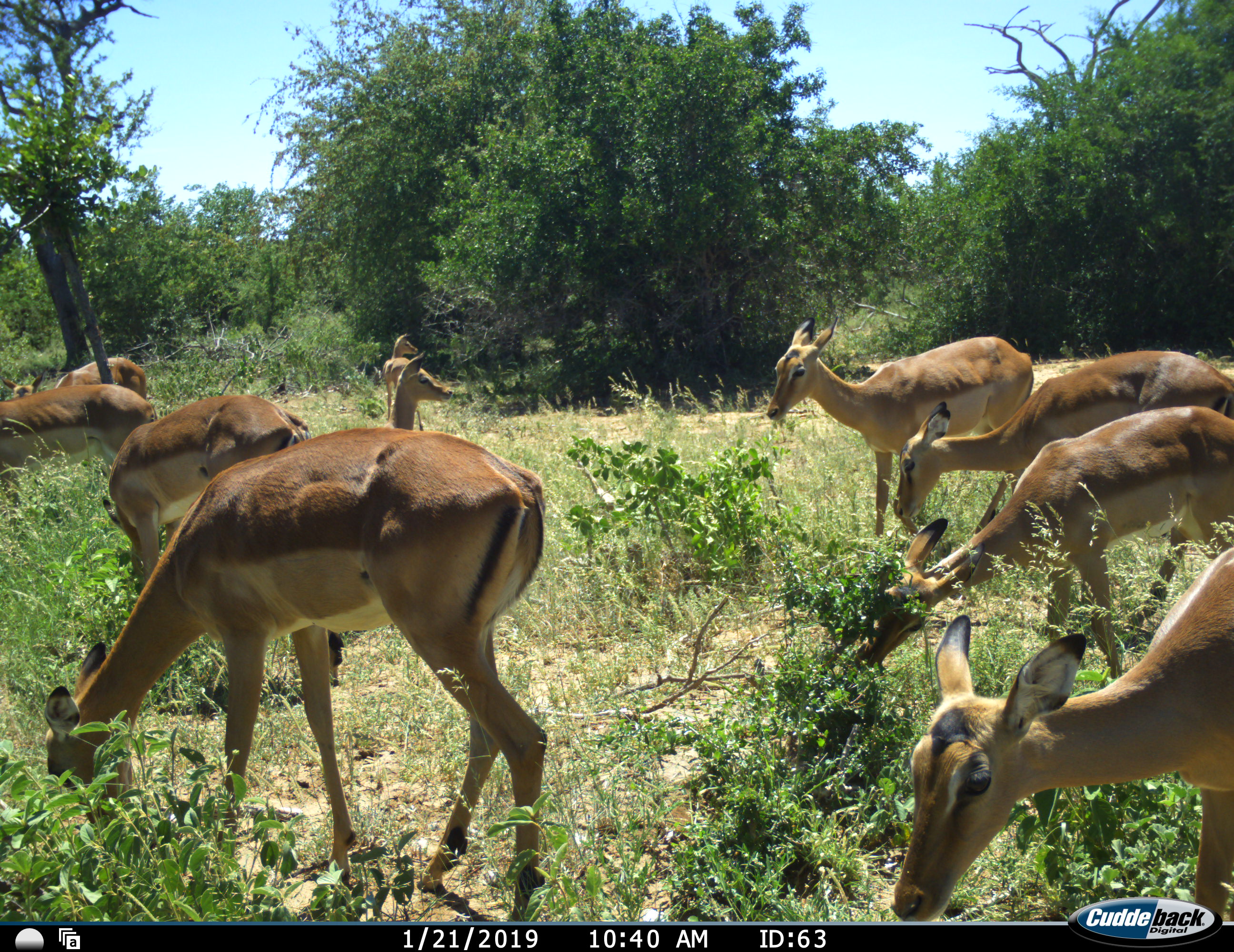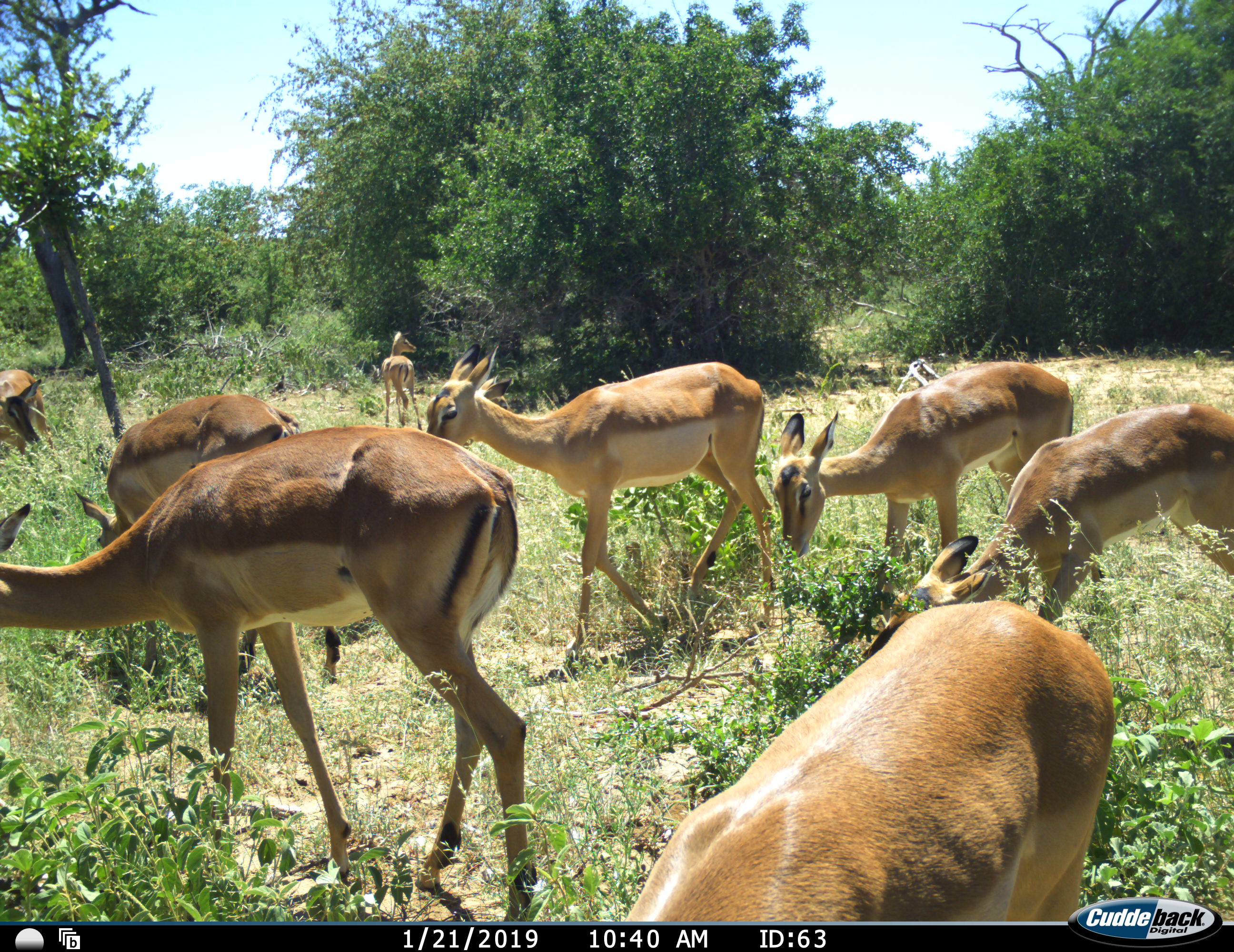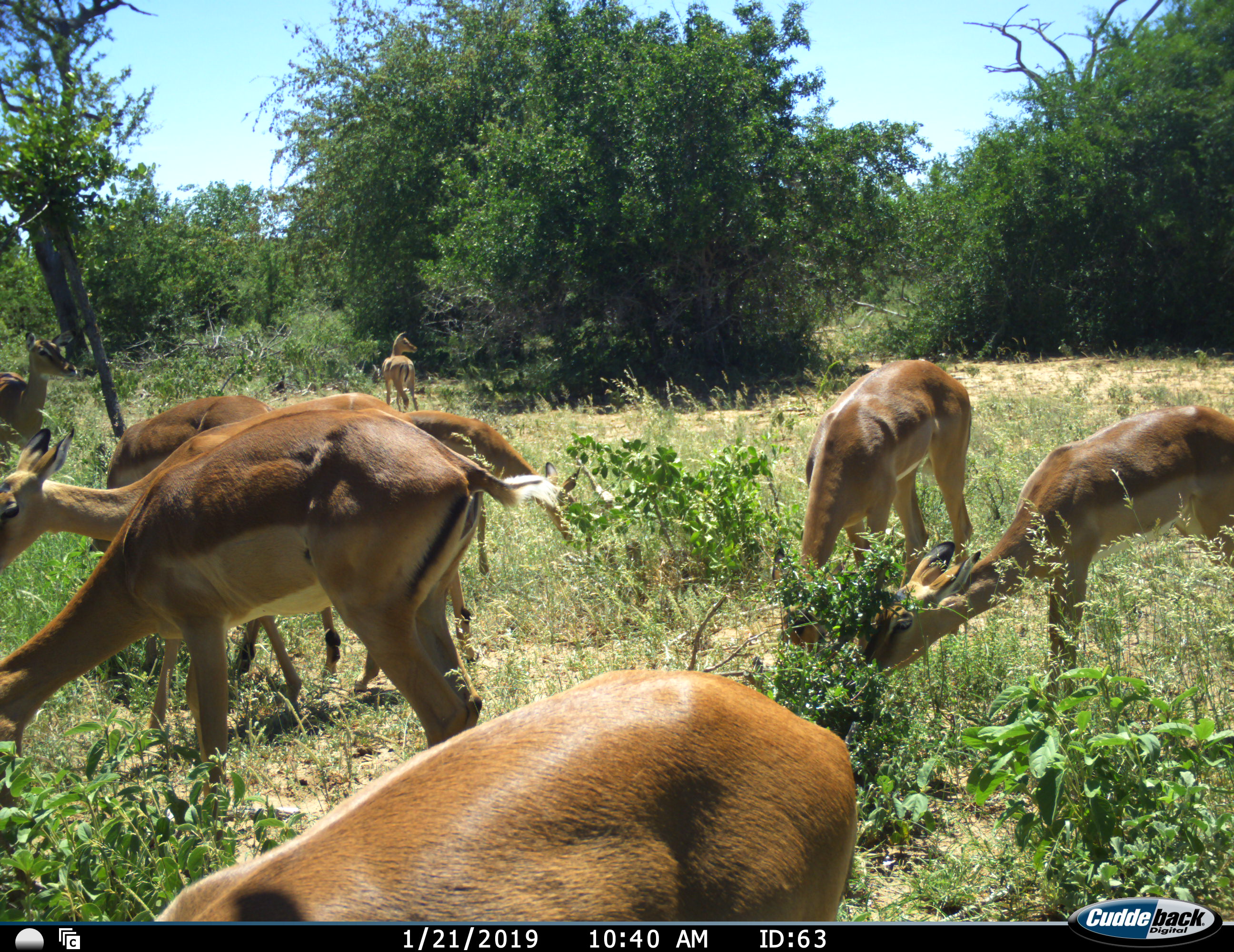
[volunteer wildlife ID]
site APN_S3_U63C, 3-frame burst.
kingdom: Animalia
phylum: Chordata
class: Mammalia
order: Artiodactyla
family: Bovidae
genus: Aepyceros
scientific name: Aepyceros melampus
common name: impala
Impala (Aepyceros melampus), count 10. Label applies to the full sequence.